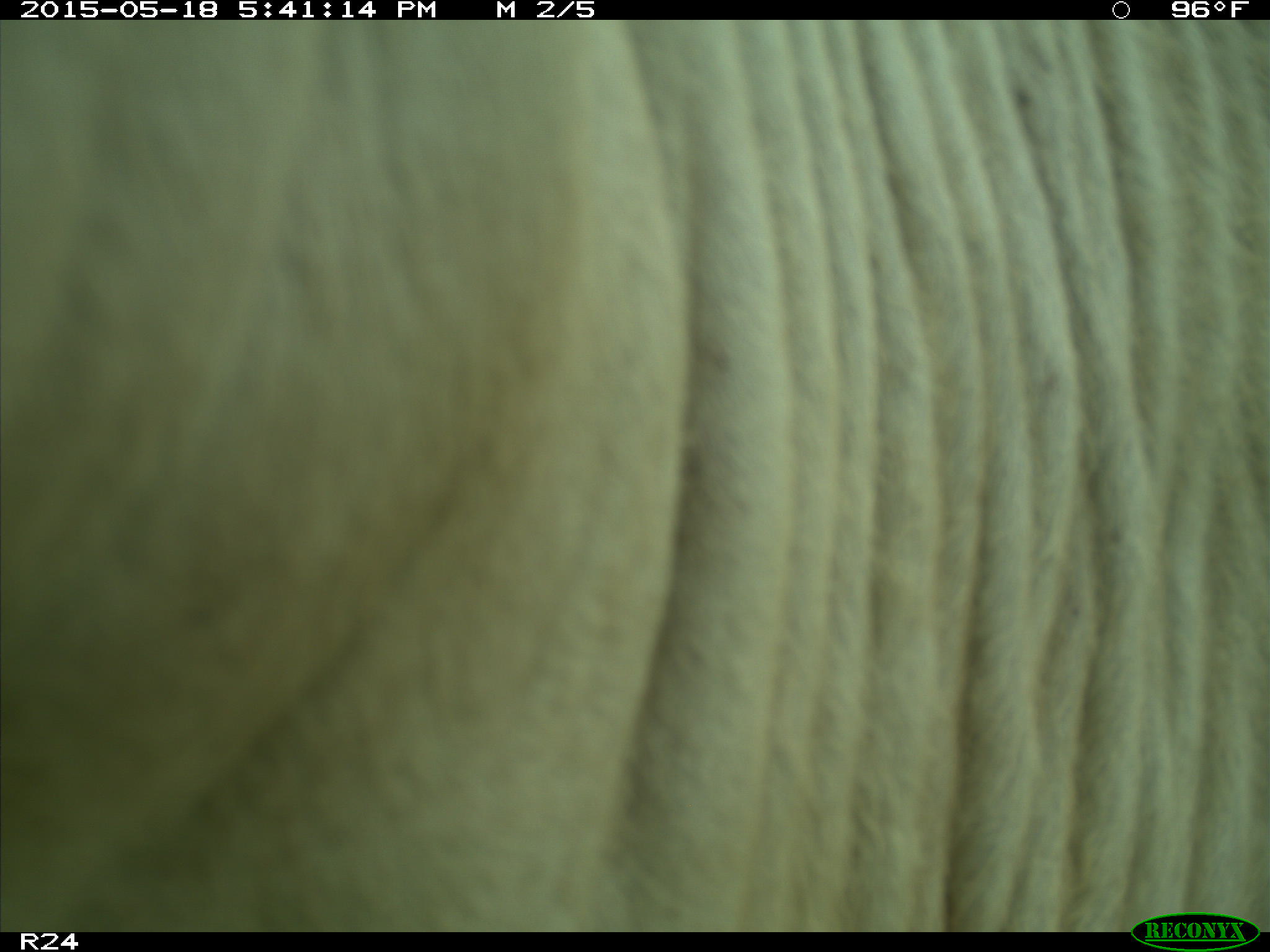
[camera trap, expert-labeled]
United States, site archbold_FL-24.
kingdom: Animalia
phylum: Chordata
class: Mammalia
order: Artiodactyla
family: Bovidae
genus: Bos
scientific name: Bos taurus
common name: domestic cow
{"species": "Bos taurus (domestic cow)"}